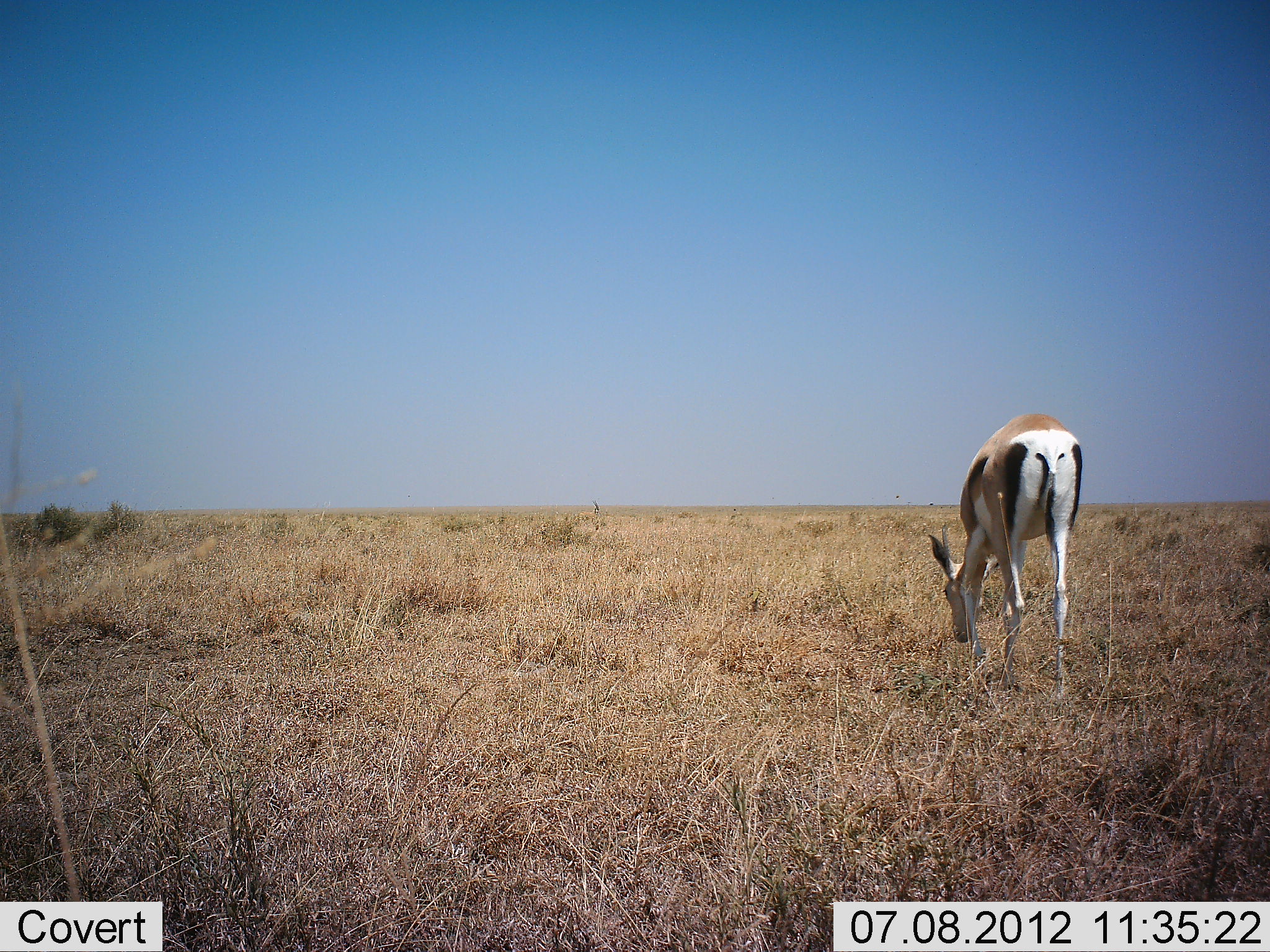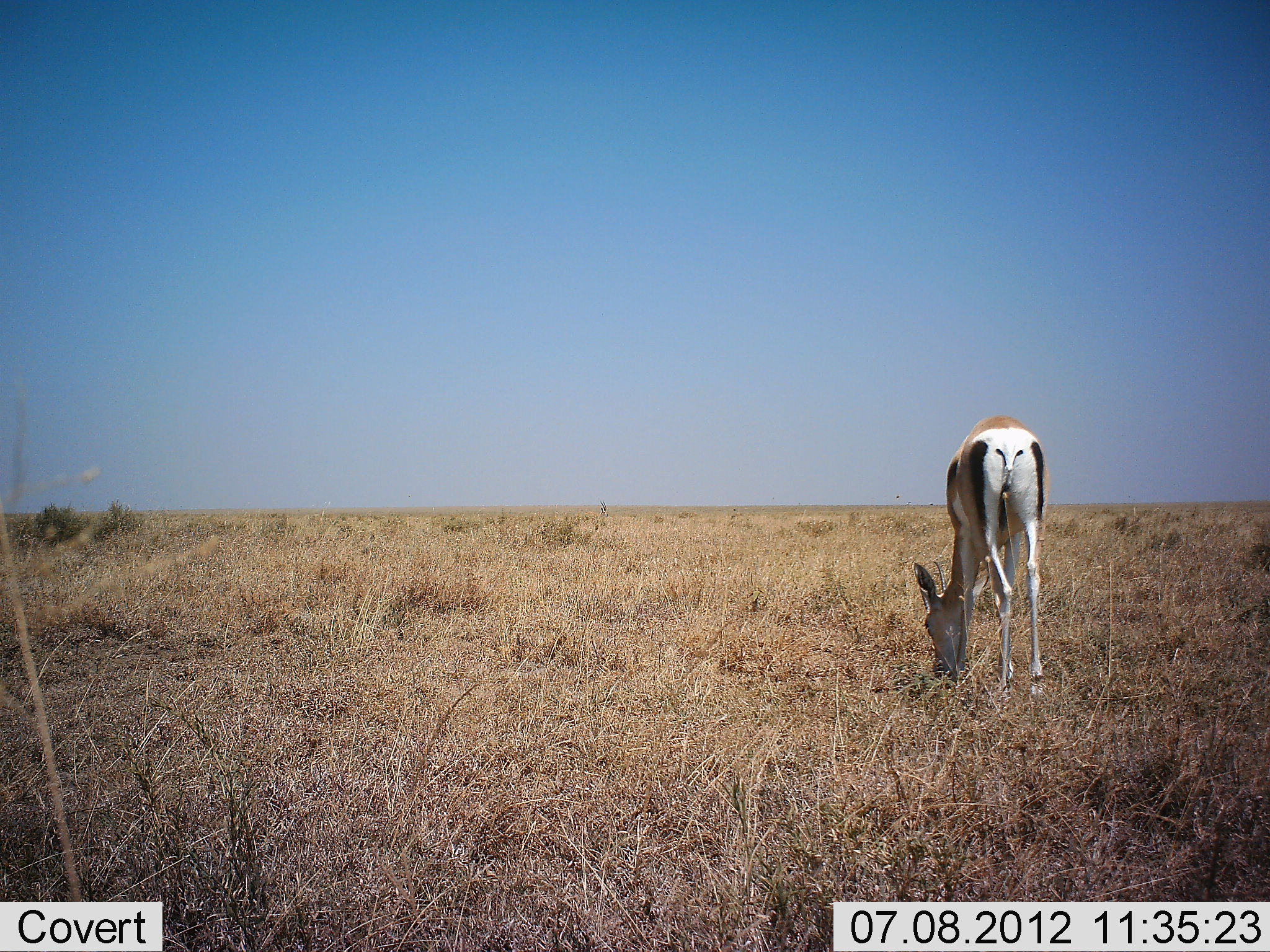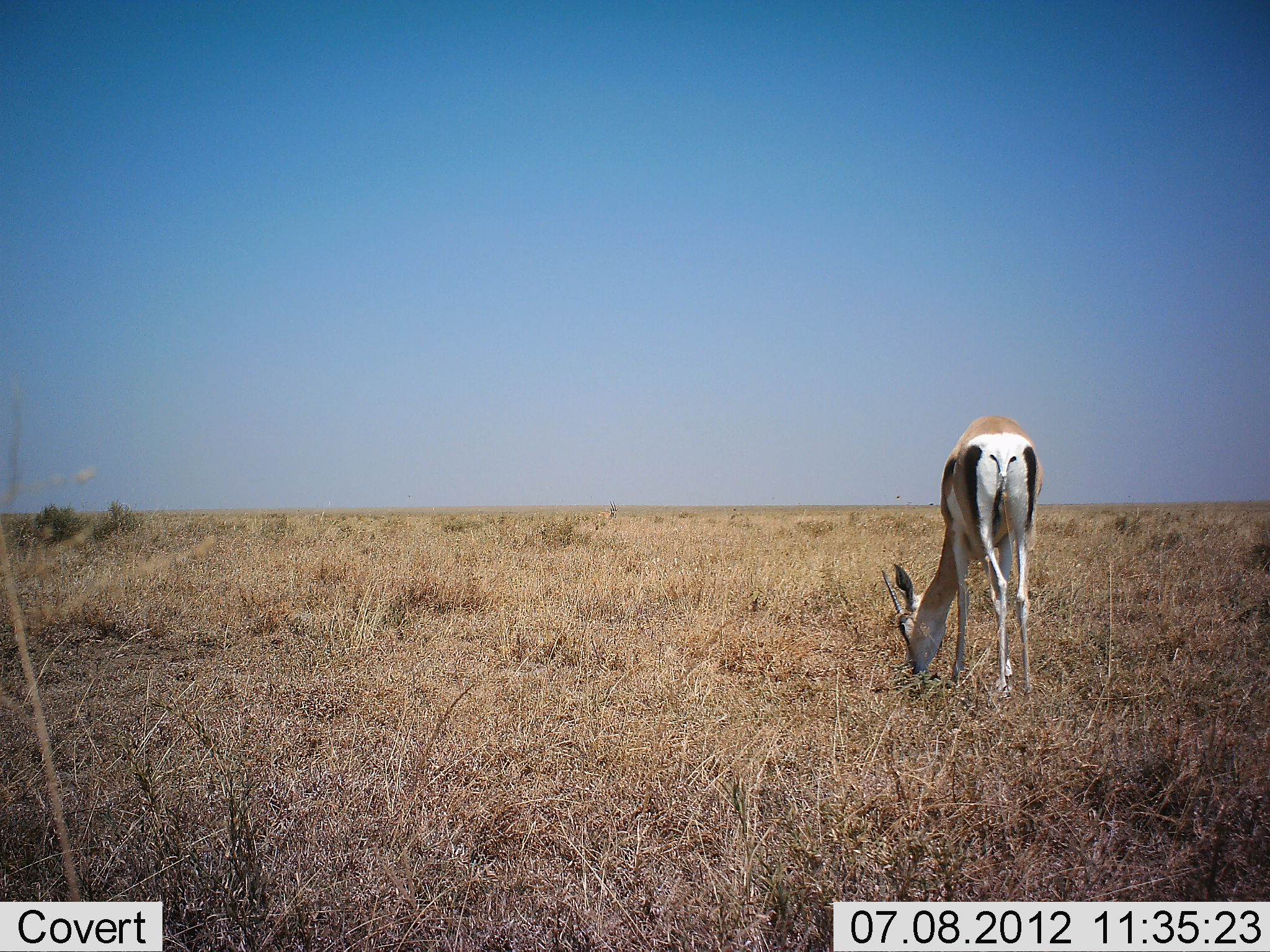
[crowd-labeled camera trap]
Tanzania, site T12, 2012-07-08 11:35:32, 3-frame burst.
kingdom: Animalia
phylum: Chordata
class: Mammalia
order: Artiodactyla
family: Bovidae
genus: Nanger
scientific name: Nanger granti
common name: grant's gazelle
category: gazellegrants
Gazellegrants (grant's gazelle) (Nanger granti), count 1. Behavior (volunteer vote fractions): standing 30%, resting 0%, moving 0%, interacting 0%. Young present (vote fraction): 0%. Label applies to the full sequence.